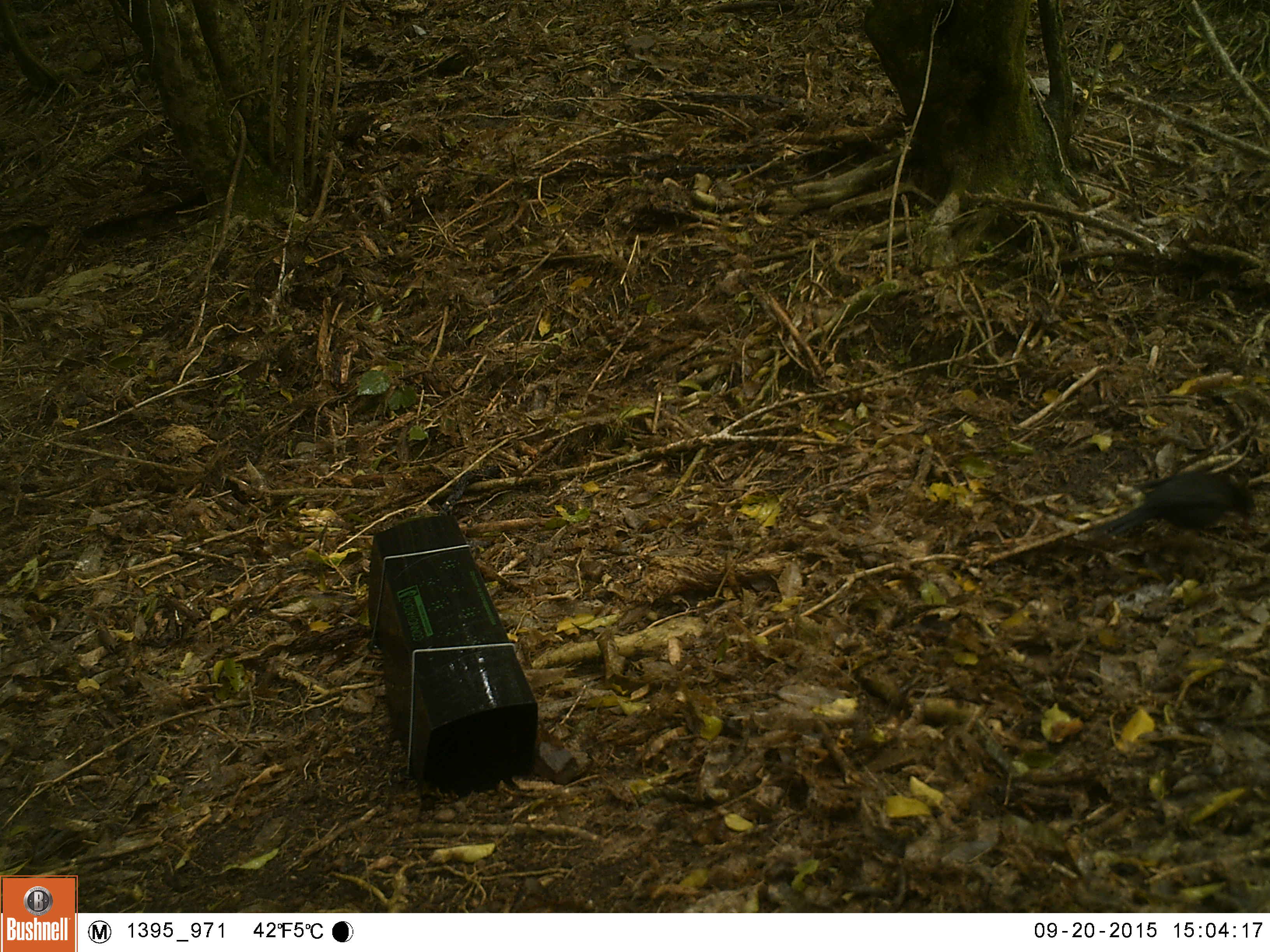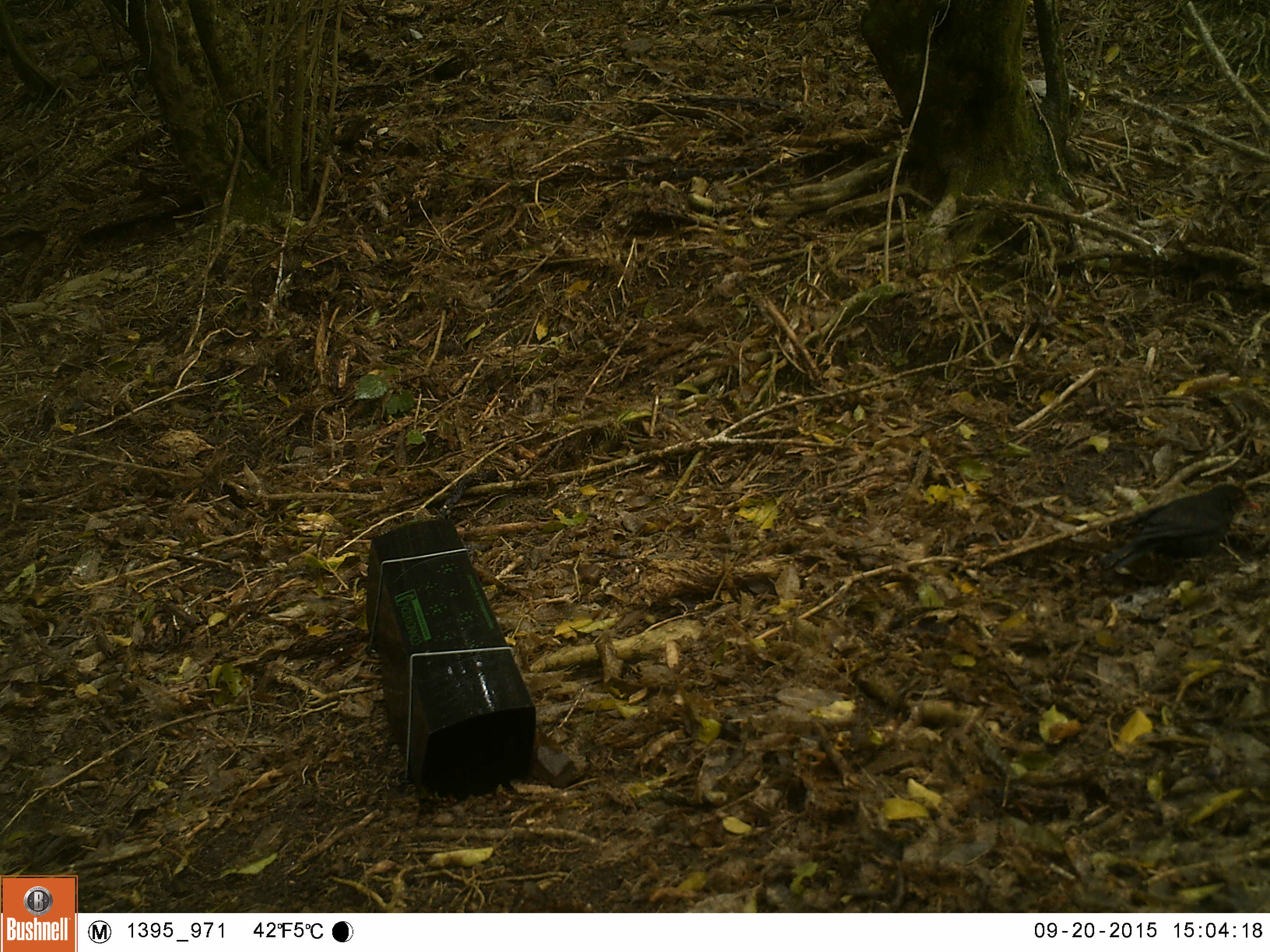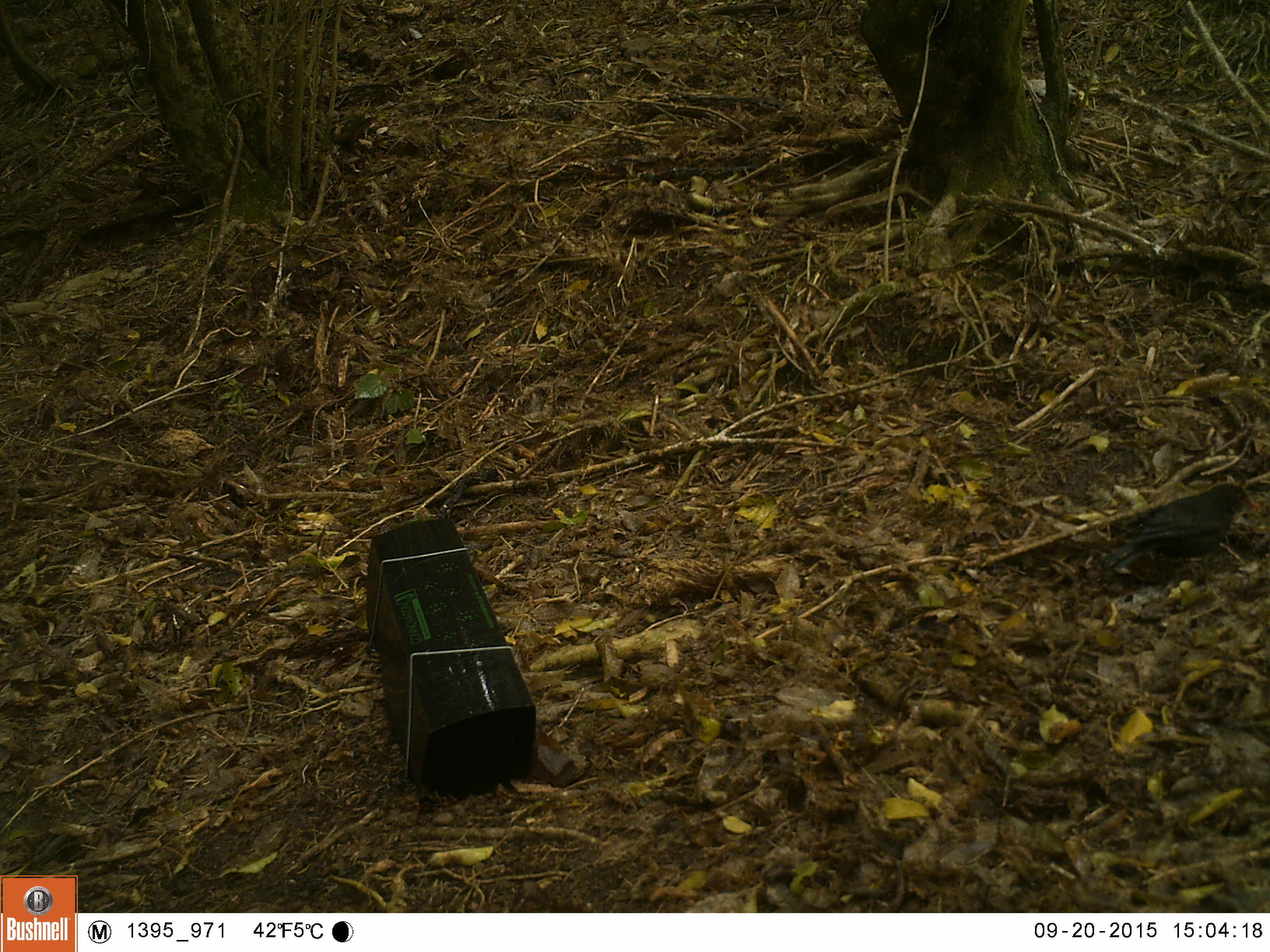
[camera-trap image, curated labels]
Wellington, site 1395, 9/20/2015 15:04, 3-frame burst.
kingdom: Animalia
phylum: Chordata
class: Aves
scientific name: Aves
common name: bird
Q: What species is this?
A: Bird (Aves).